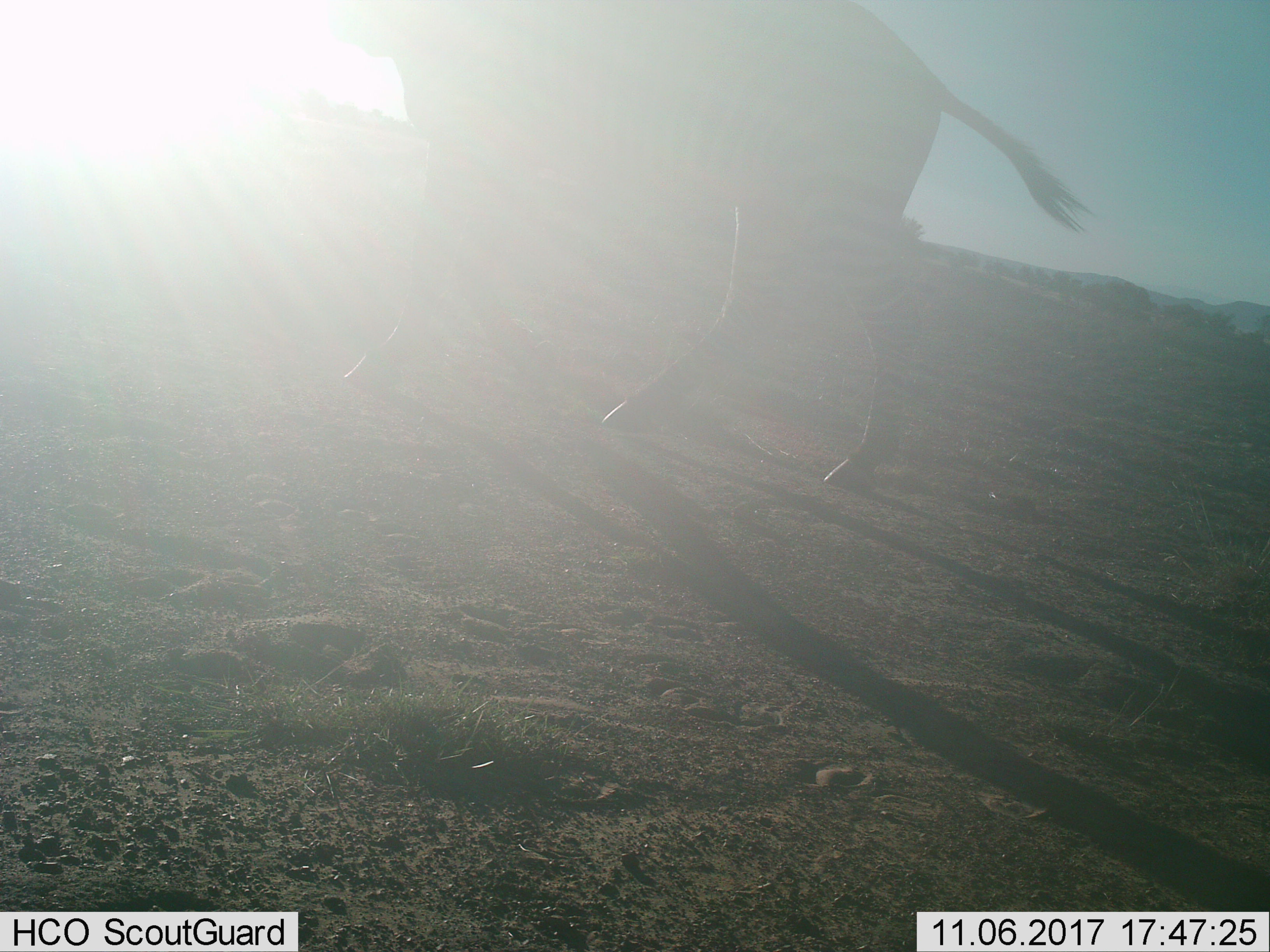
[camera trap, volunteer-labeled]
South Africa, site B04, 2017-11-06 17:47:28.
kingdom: Animalia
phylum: Chordata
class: Mammalia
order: Artiodactyla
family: Bovidae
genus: Alcelaphus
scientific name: Alcelaphus buselaphus caama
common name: red hartebeest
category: hartebeestred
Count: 1.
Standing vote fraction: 0%.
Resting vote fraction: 0%.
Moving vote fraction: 100%.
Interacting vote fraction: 0%.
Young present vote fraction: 0%.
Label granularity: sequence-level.